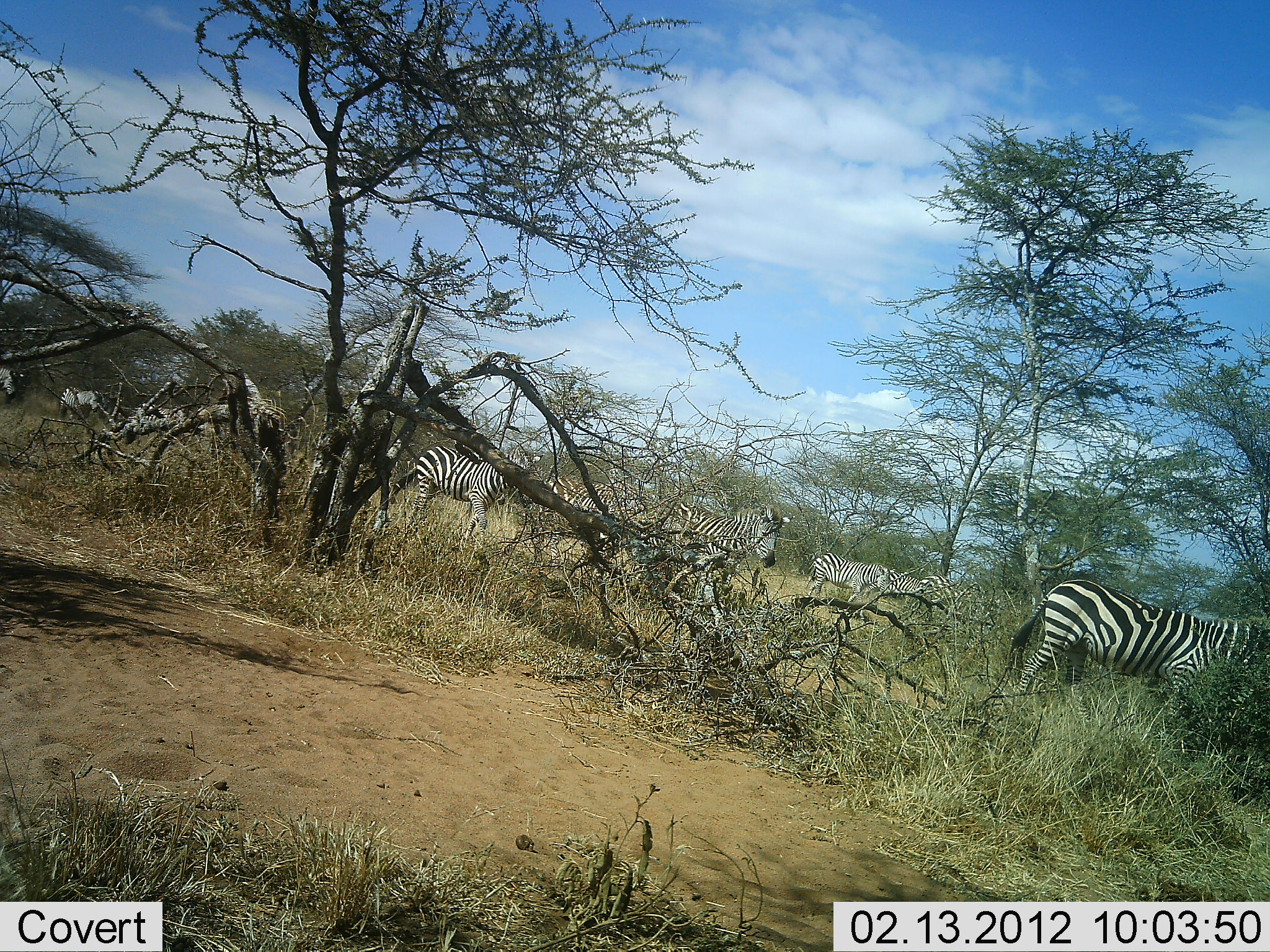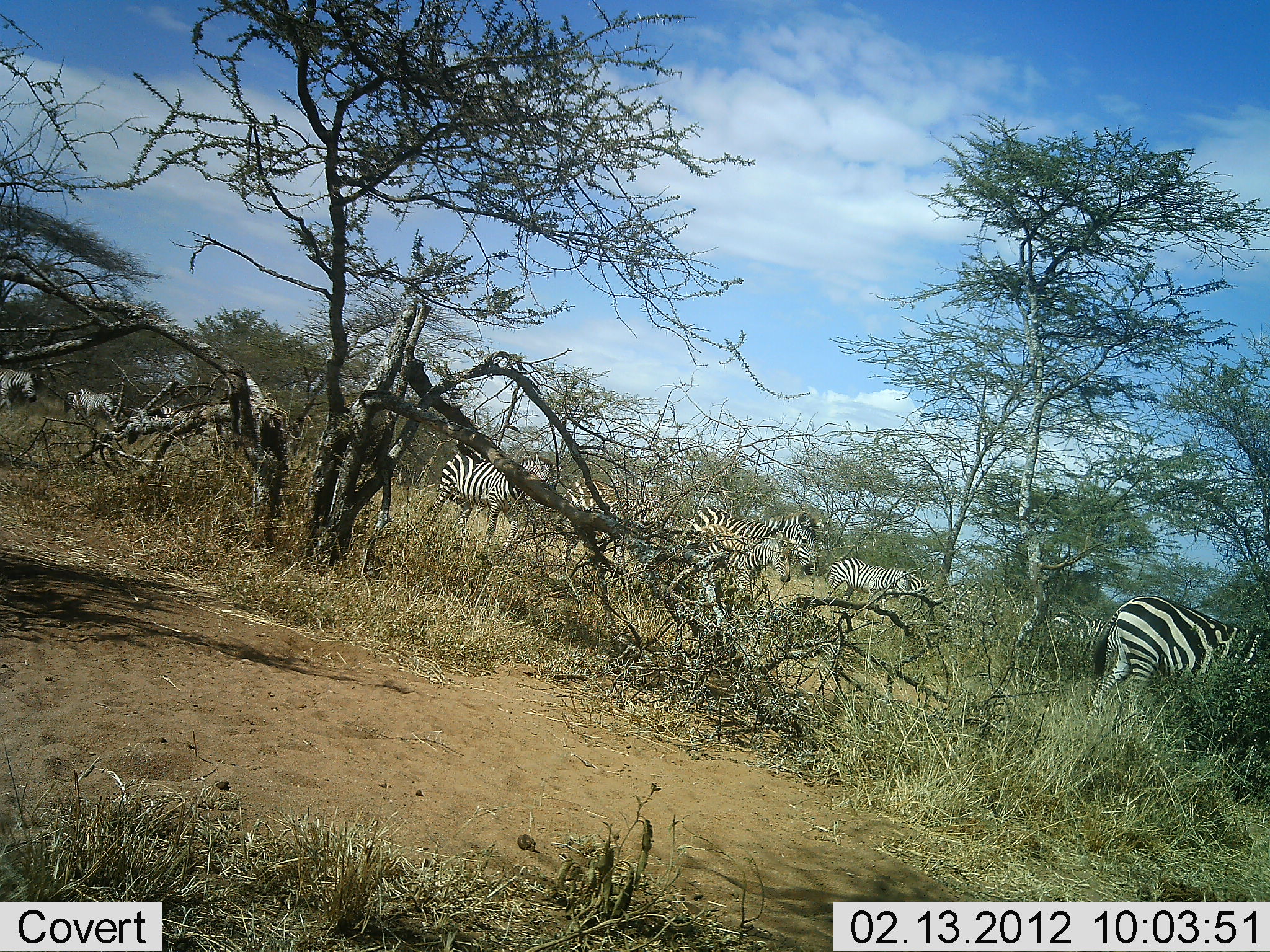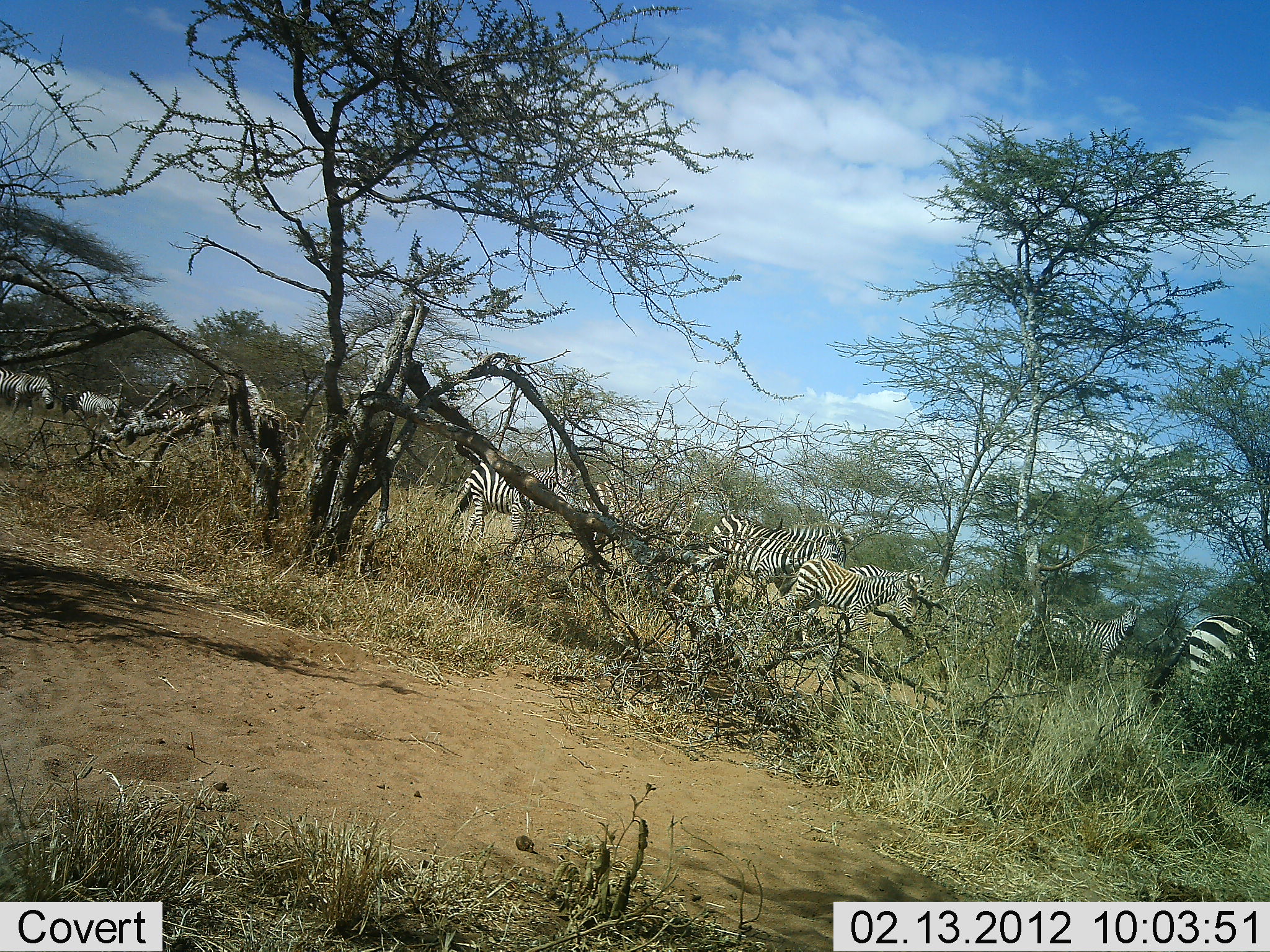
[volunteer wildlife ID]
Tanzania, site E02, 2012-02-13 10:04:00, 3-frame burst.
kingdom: Animalia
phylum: Chordata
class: Mammalia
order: Perissodactyla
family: Equidae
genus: Equus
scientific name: Equus quagga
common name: plains zebra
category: zebra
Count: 10.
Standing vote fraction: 13%.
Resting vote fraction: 0%.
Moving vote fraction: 96%.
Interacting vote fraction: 0%.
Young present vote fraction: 39%.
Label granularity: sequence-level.